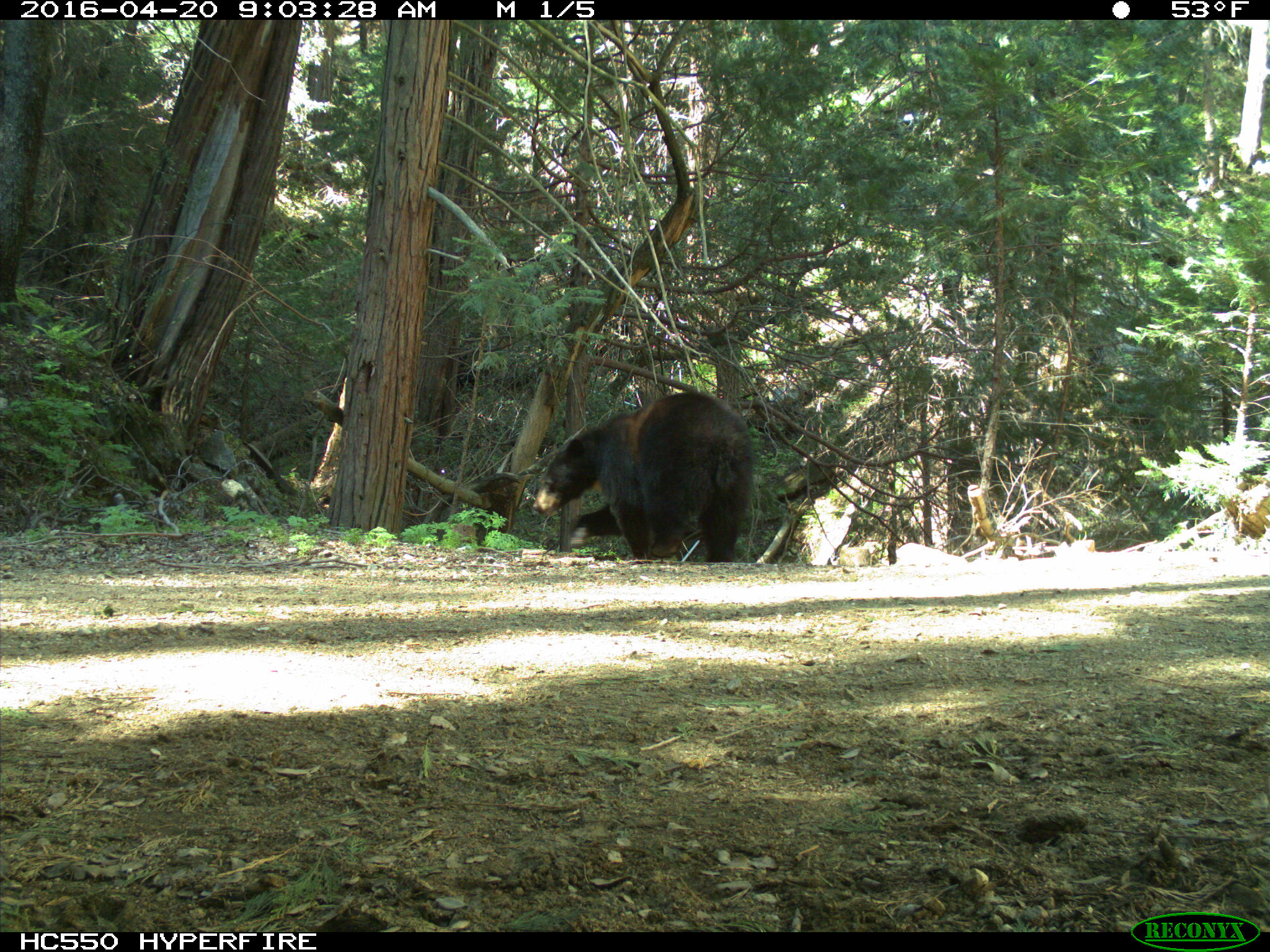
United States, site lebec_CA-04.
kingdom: Animalia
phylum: Chordata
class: Mammalia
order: Carnivora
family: Ursidae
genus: Ursus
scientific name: Ursus americanus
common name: american black bear